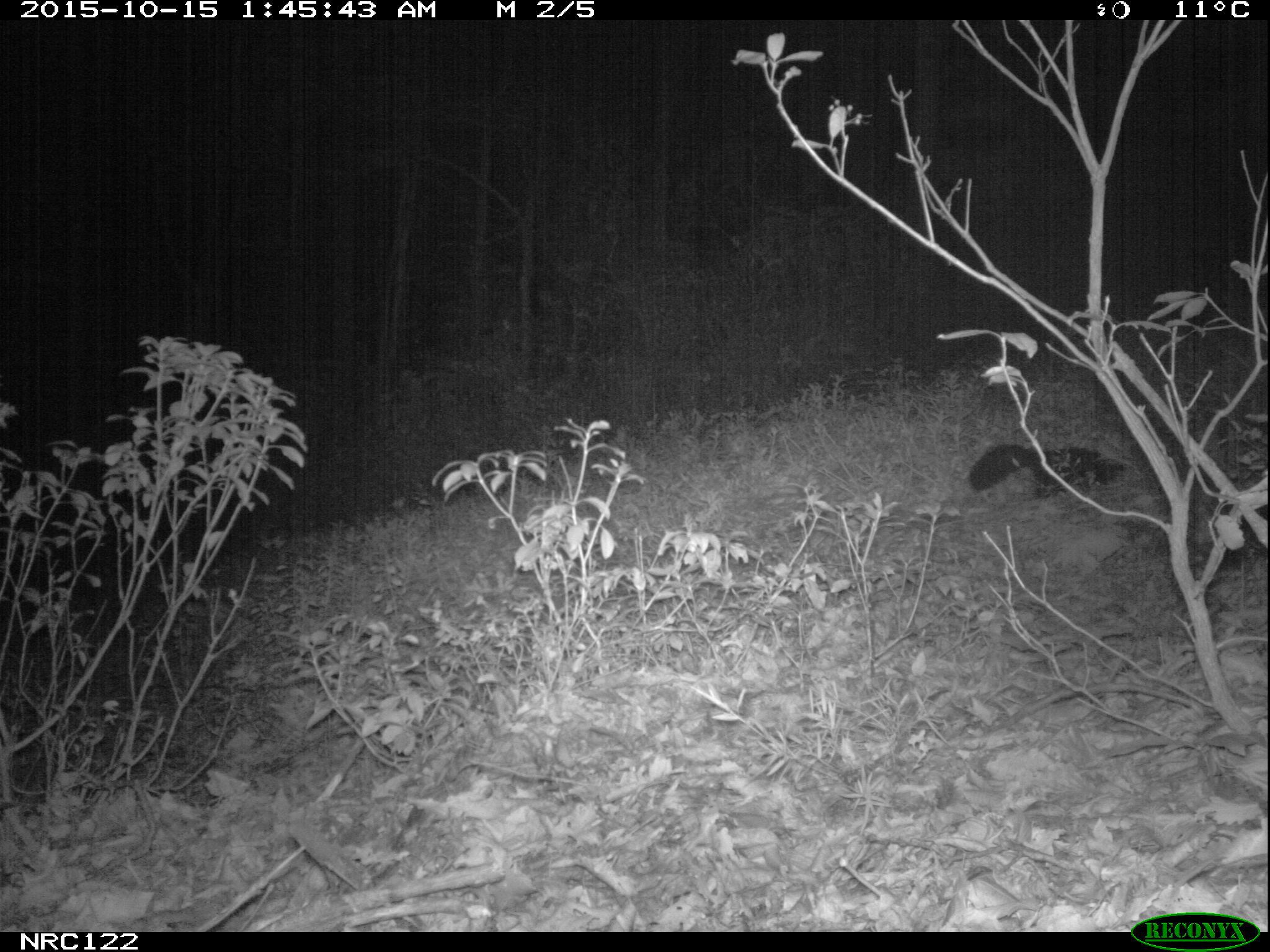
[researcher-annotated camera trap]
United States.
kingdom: Animalia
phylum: Chordata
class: Mammalia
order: Carnivora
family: Mephitidae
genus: Mephitis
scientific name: Mephitis mephitis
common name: striped skunk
Striped Skunk (Mephitis mephitis).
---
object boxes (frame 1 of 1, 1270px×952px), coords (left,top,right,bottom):
Striped Skunk: (960,433,1133,507)